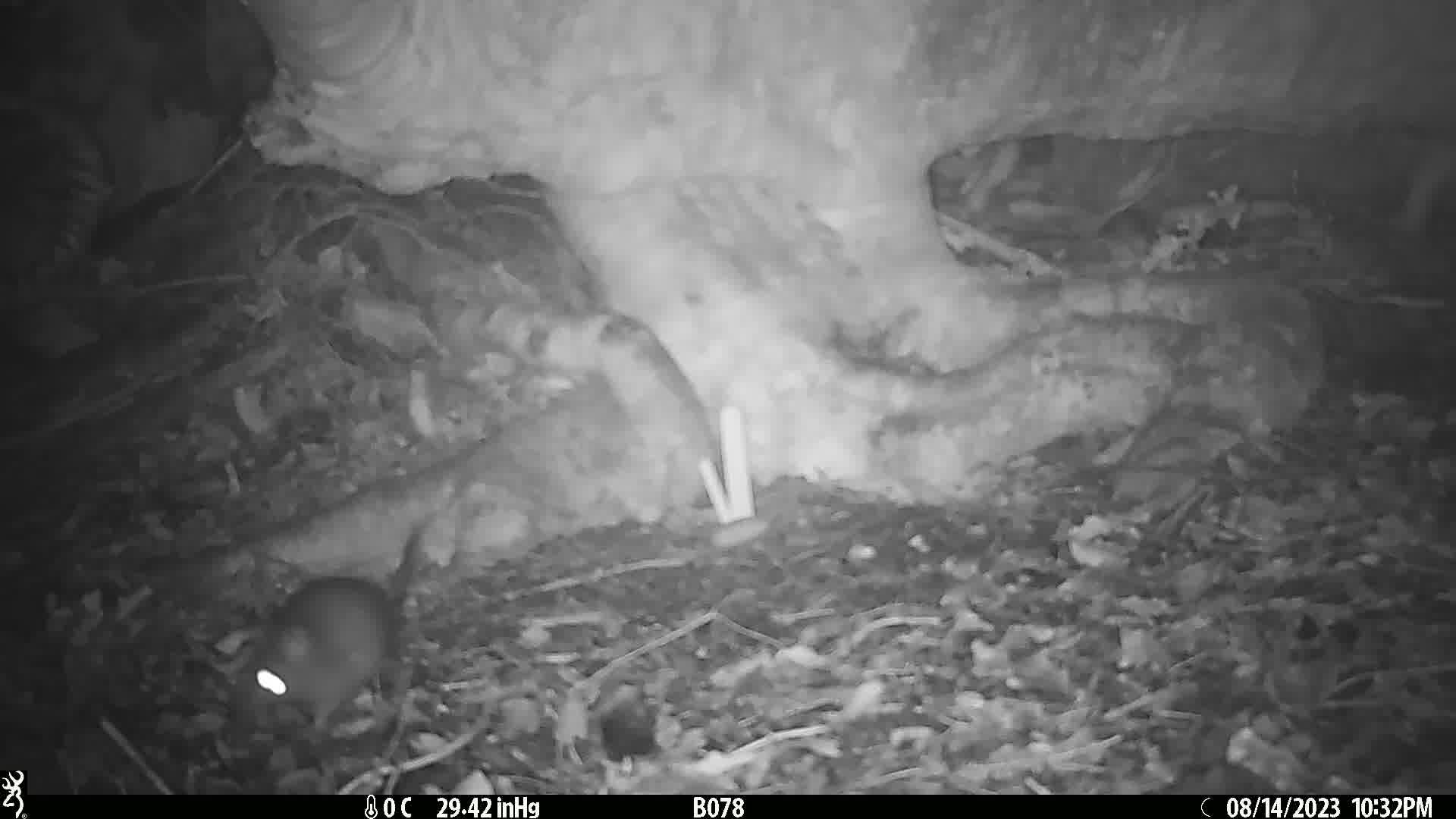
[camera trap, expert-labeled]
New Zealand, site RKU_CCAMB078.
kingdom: Animalia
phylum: Chordata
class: Mammalia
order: Rodentia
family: Muridae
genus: Rattus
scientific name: Rattus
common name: rat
Rat (Rattus).